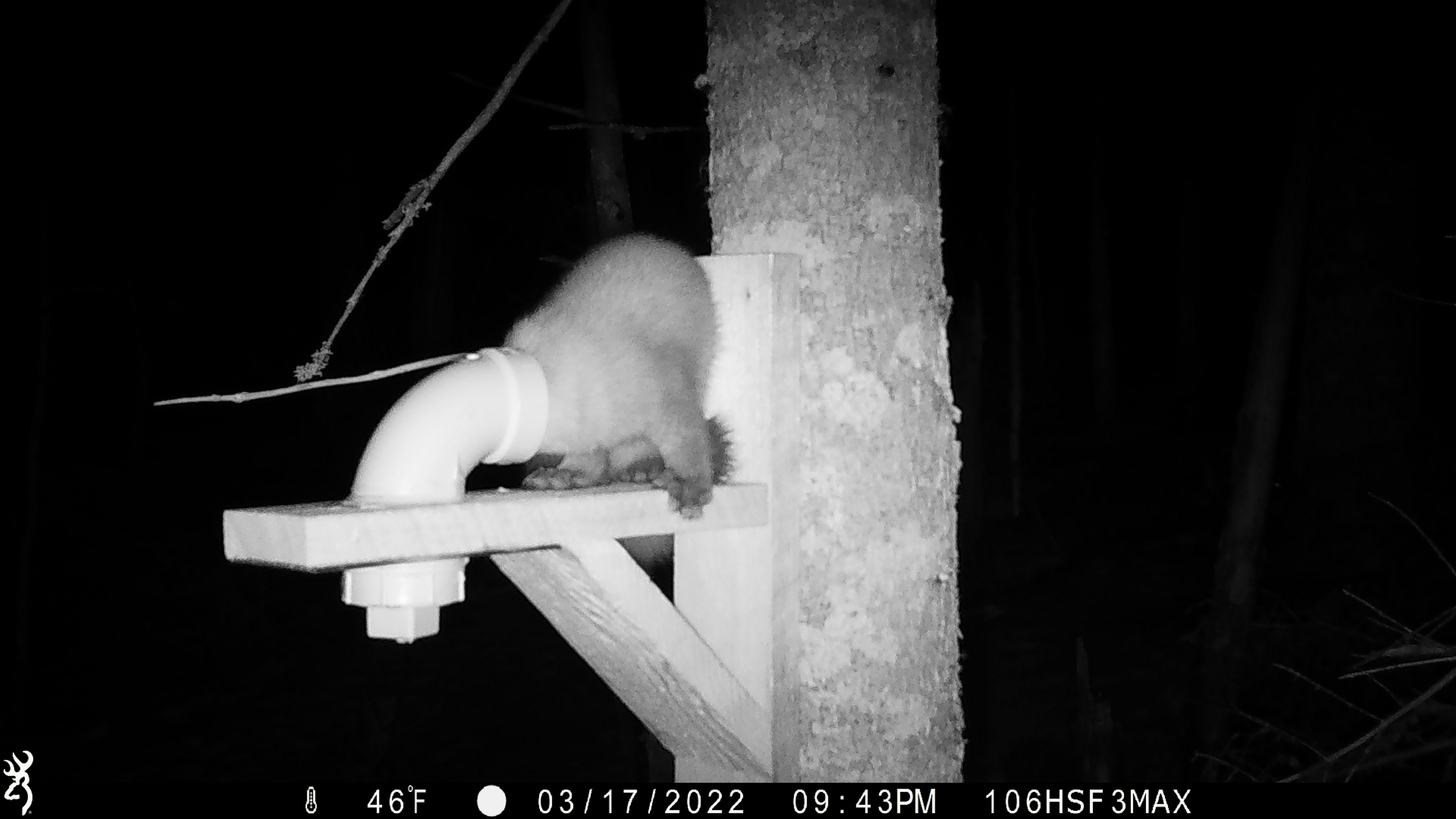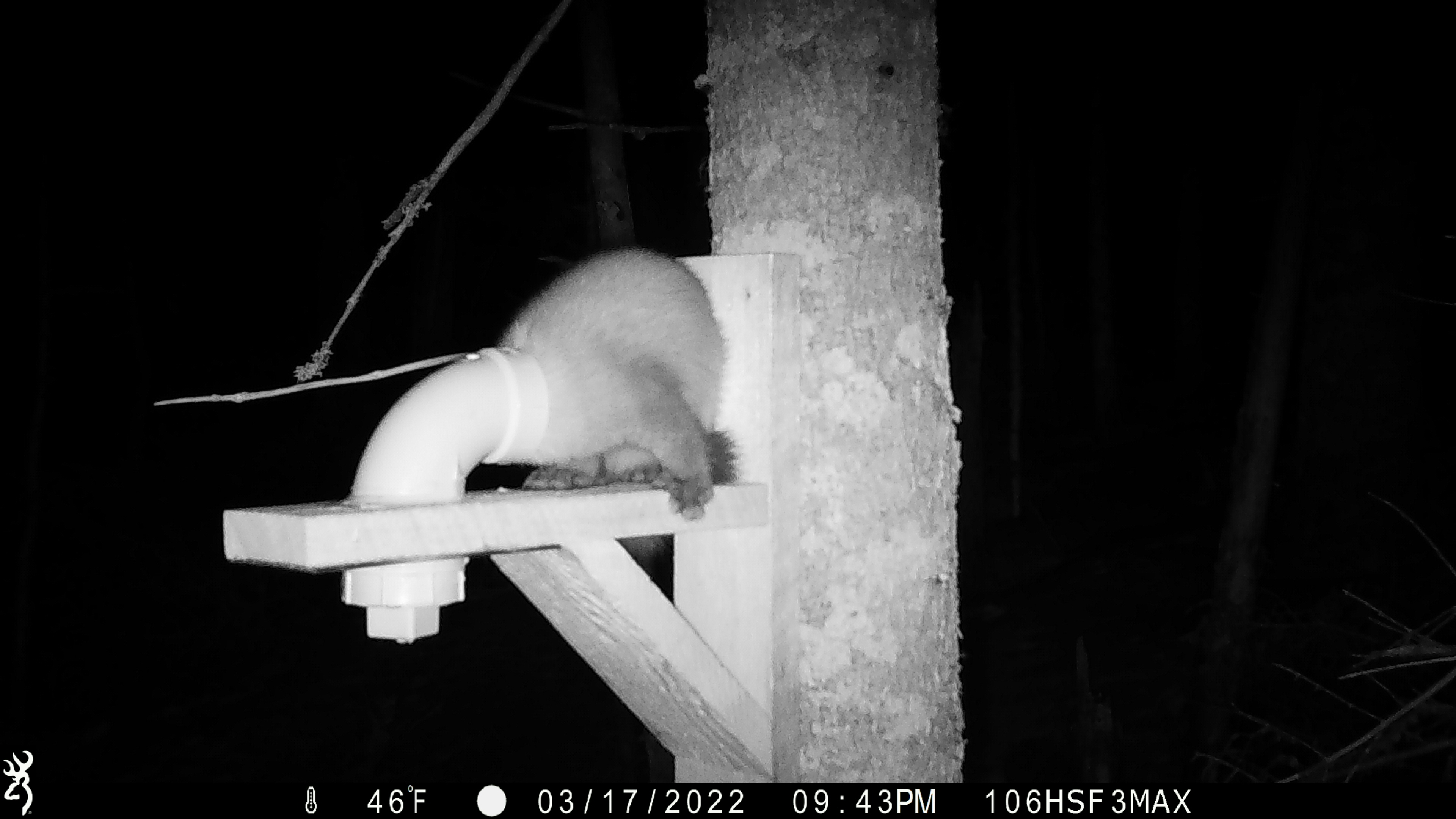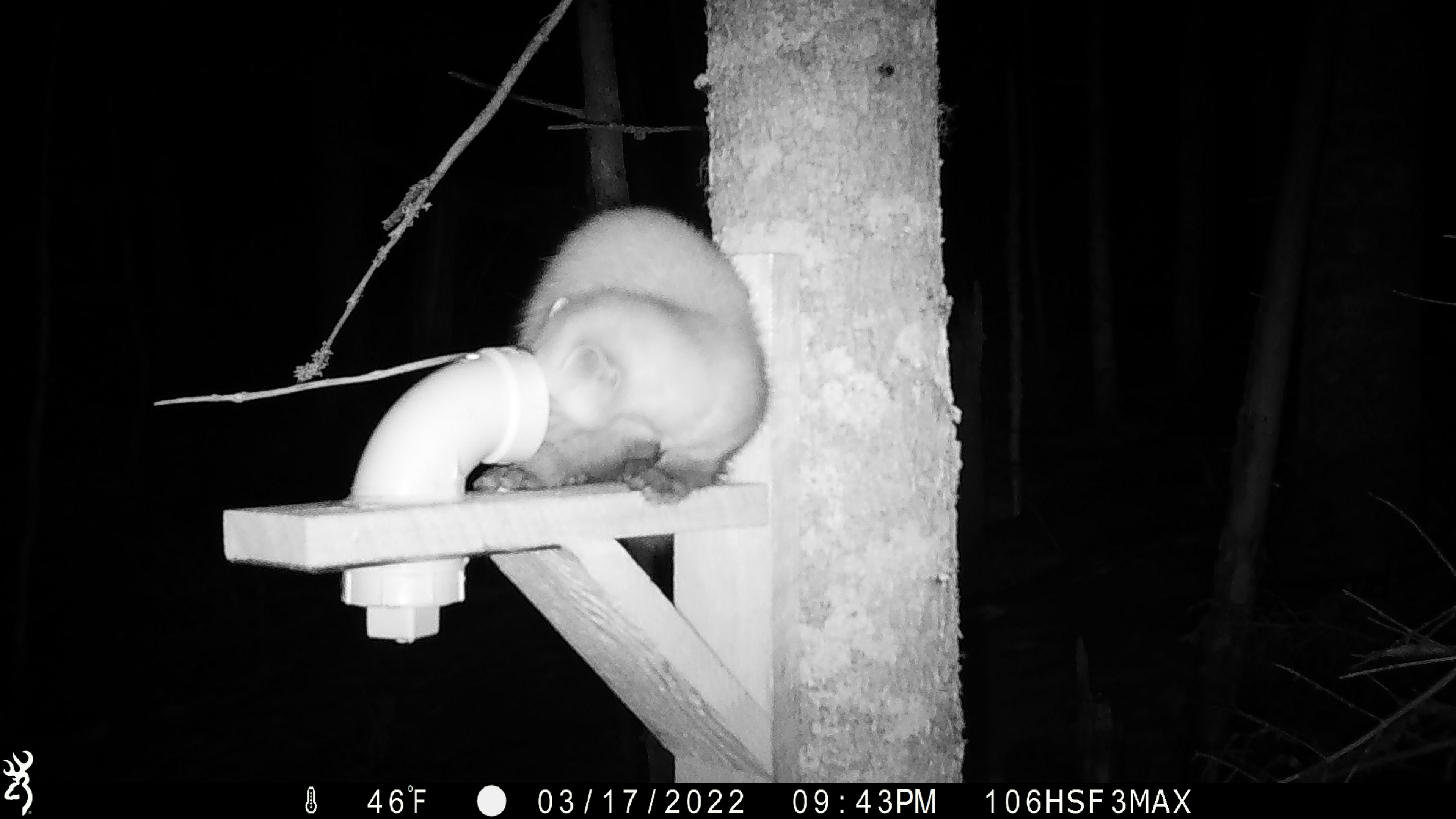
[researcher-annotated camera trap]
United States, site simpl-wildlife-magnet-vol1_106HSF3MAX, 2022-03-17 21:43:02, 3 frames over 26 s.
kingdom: Animalia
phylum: Chordata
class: Mammalia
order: Carnivora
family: Mustelidae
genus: Martes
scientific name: Martes americana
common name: american marten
American marten (Martes americana).